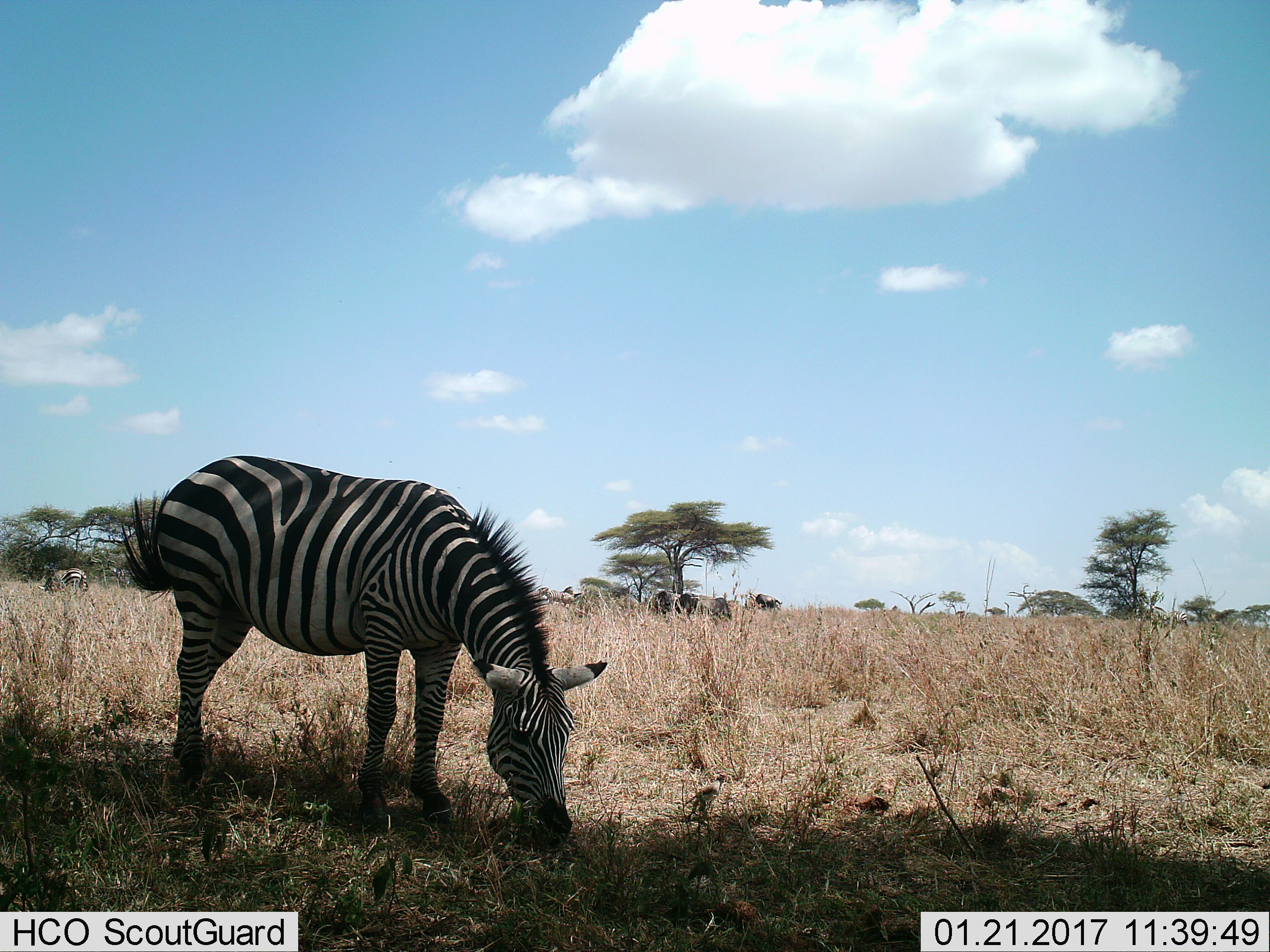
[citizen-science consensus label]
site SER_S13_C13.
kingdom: Animalia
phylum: Chordata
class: Mammalia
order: Artiodactyla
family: Bovidae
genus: Connochaetes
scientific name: Connochaetes taurinus taurinus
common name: blue wildebeest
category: wildebeestblue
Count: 4.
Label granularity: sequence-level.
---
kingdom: Animalia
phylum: Chordata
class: Mammalia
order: Perissodactyla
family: Equidae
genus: Equus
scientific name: Equus quagga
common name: plains zebra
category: zebraplains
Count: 3.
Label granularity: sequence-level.